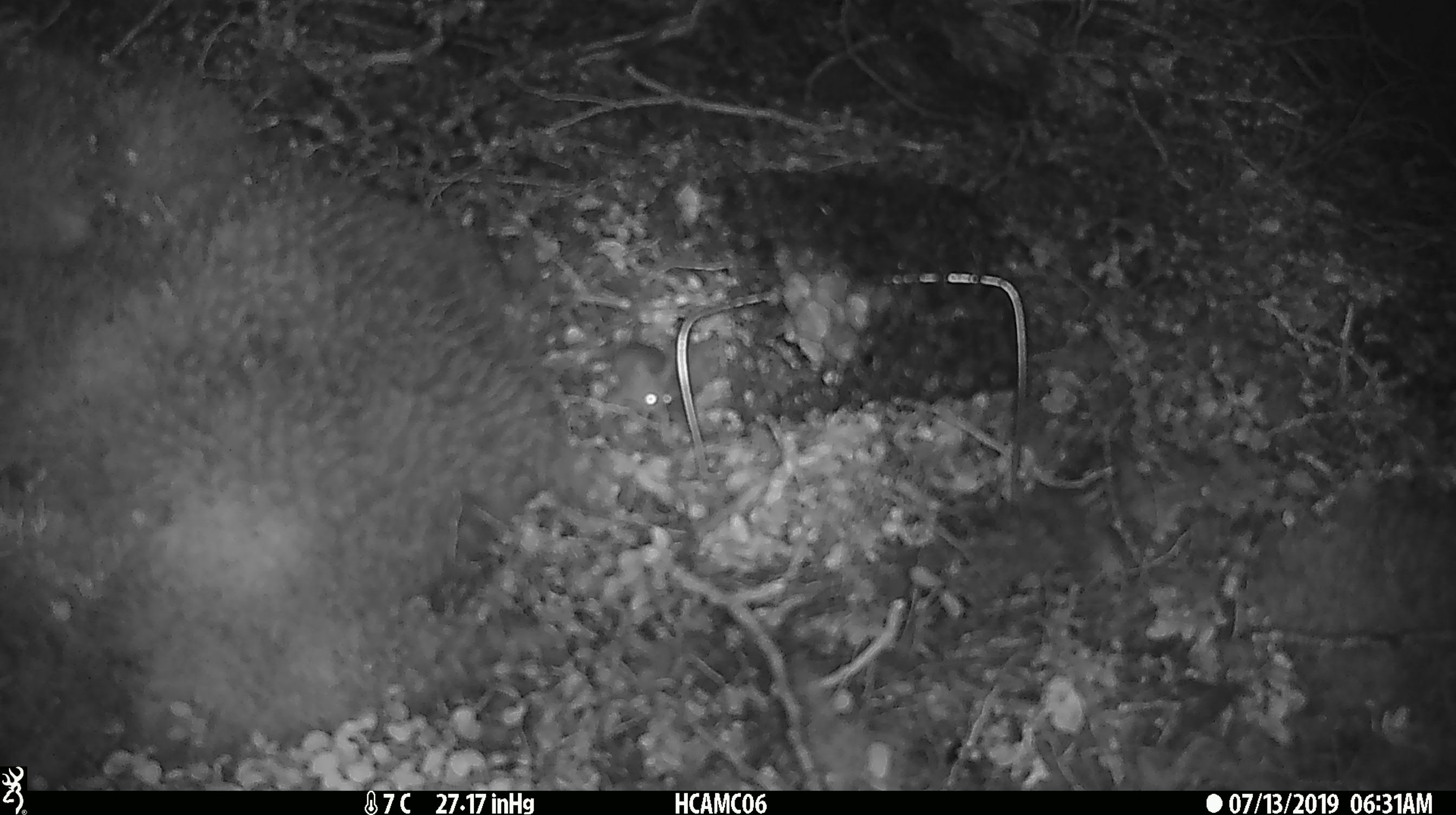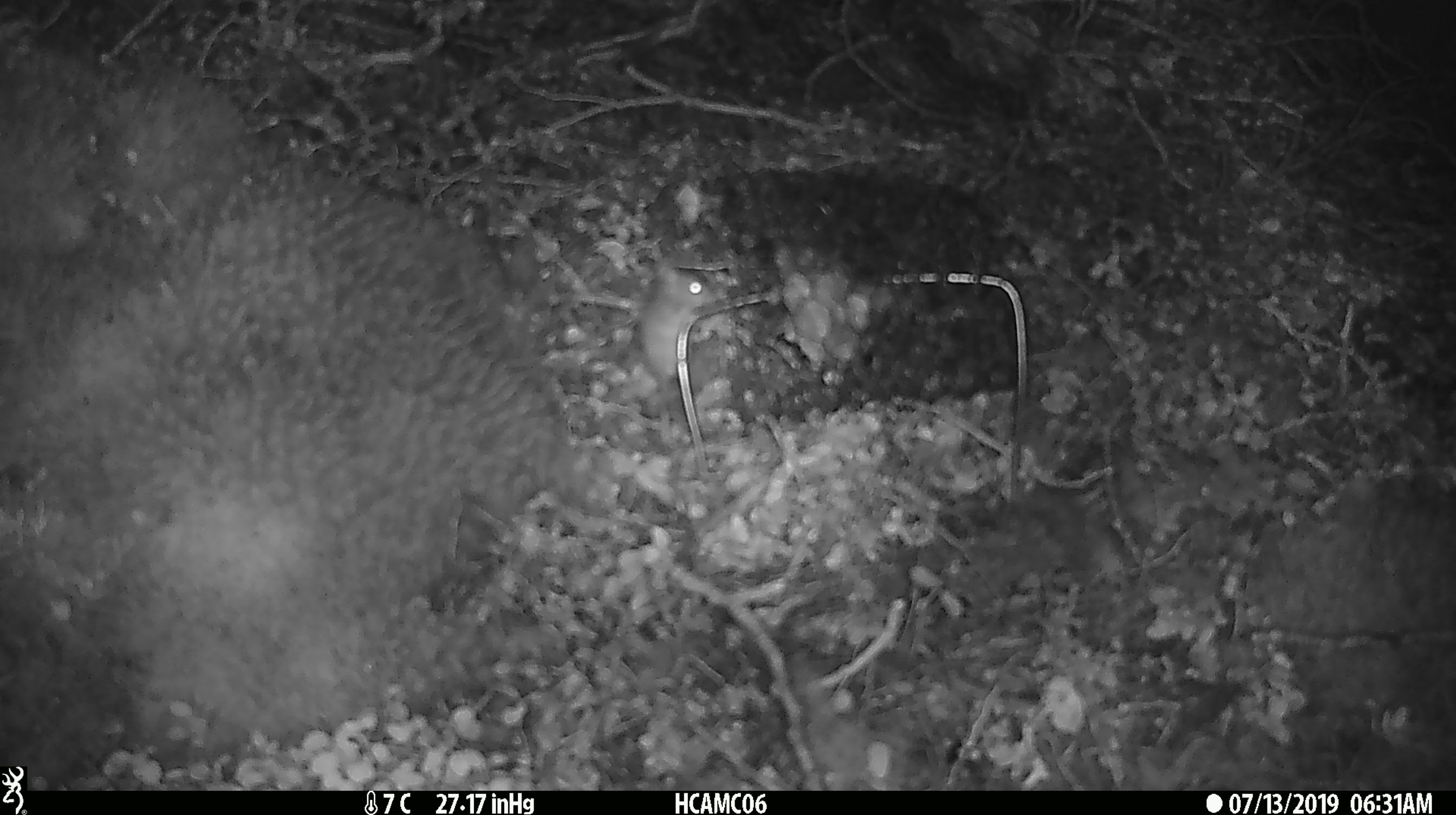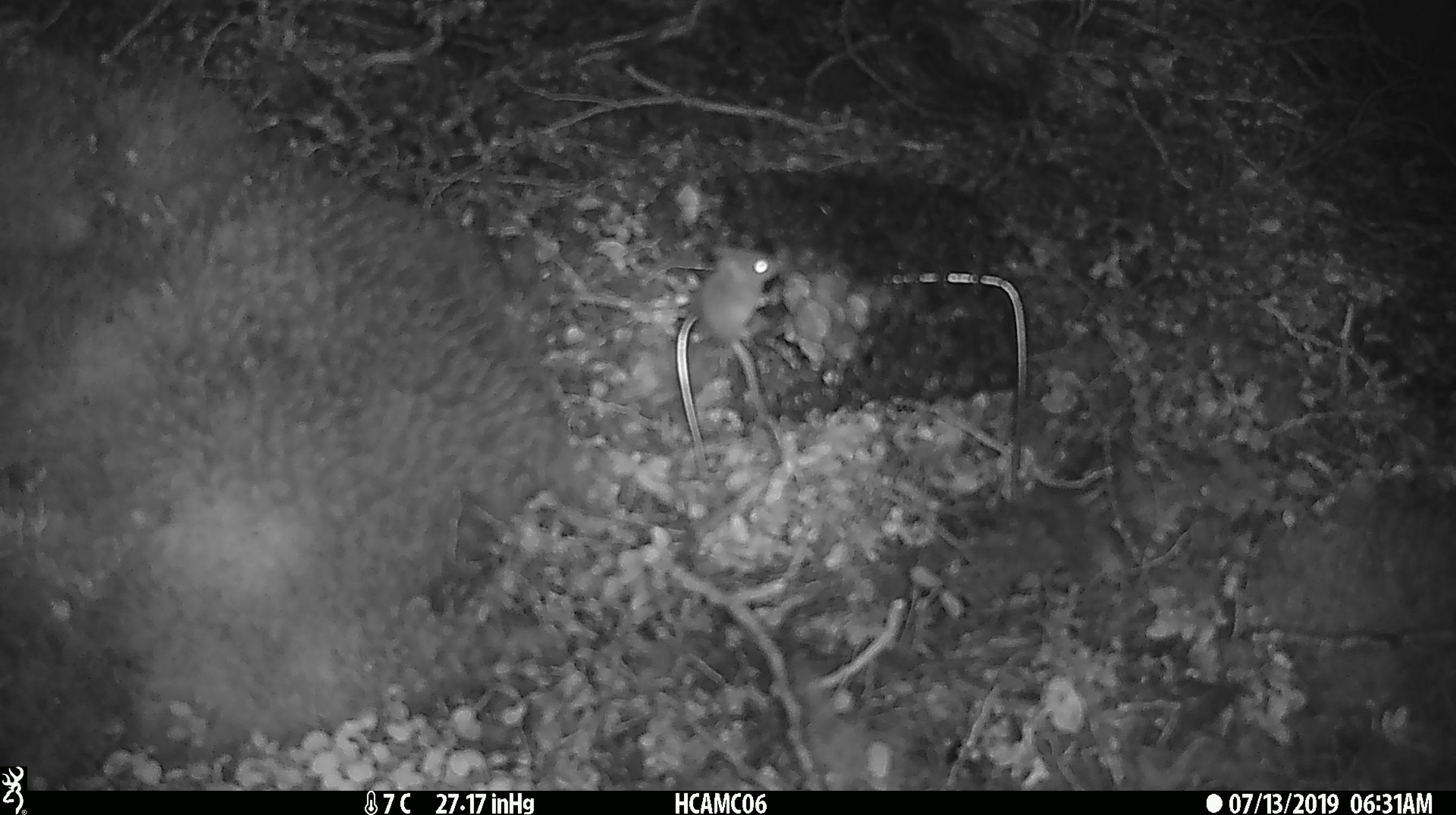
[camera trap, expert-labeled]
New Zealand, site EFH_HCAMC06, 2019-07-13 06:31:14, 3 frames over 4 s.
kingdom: Animalia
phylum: Chordata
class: Mammalia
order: Rodentia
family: Muridae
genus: Mus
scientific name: Mus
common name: mouse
Mouse (Mus).